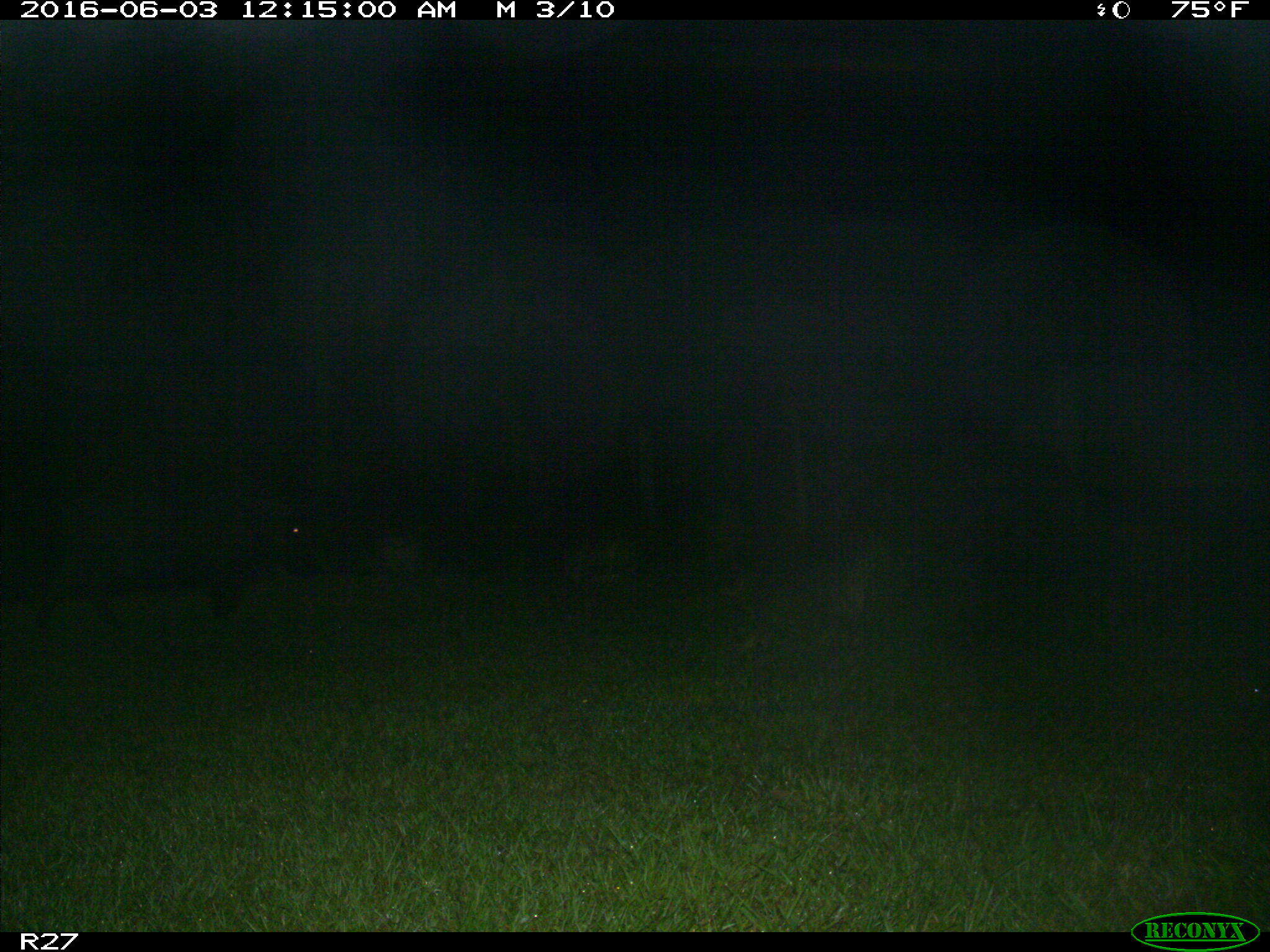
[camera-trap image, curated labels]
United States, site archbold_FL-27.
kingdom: Animalia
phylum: Chordata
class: Mammalia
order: Artiodactyla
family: Suidae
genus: Sus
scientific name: Sus scrofa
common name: wild boar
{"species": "Sus scrofa (wild boar)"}